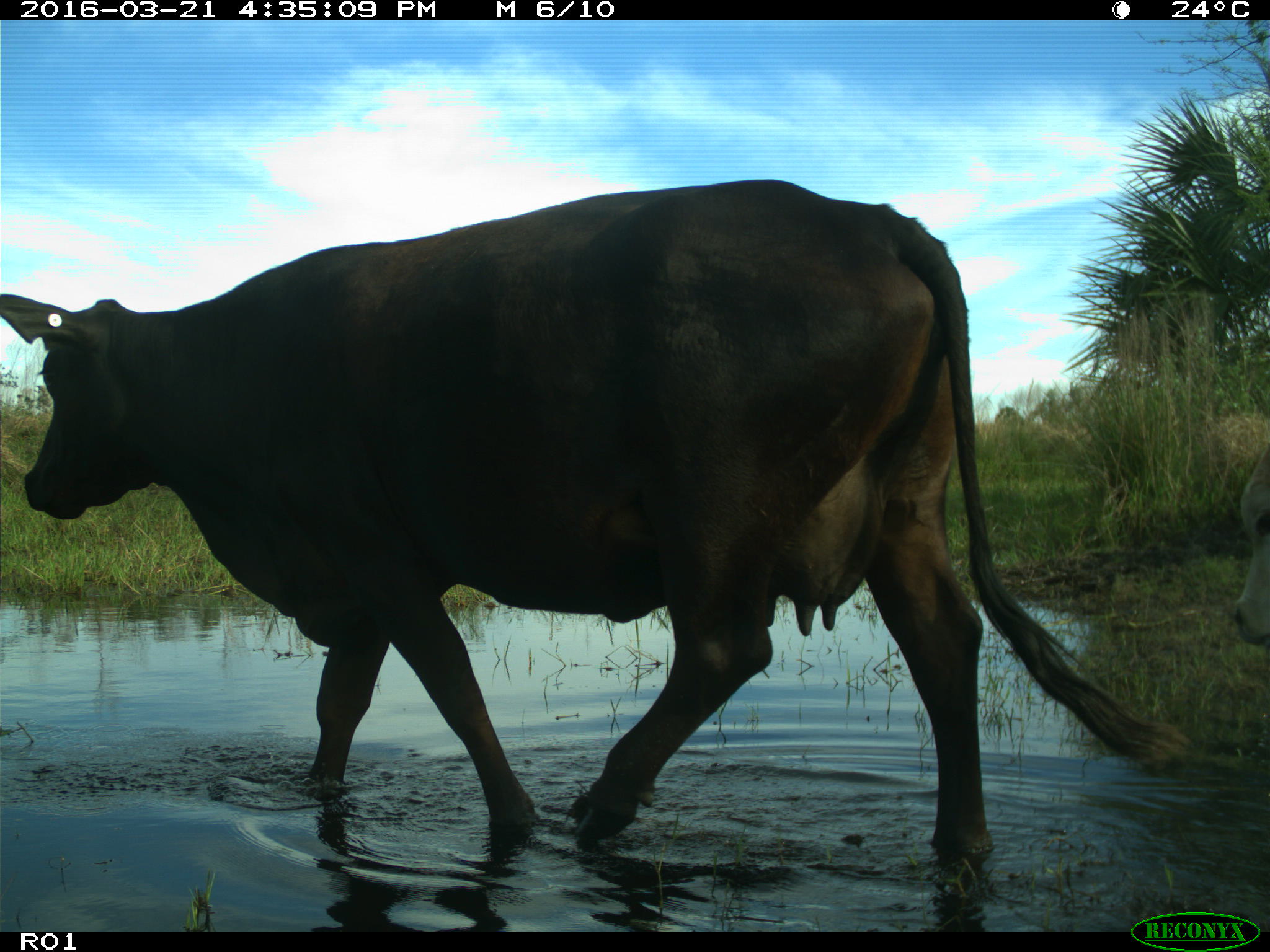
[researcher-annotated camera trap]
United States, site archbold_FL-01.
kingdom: Animalia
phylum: Chordata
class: Mammalia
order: Artiodactyla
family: Bovidae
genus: Bos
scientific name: Bos taurus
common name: domestic cow